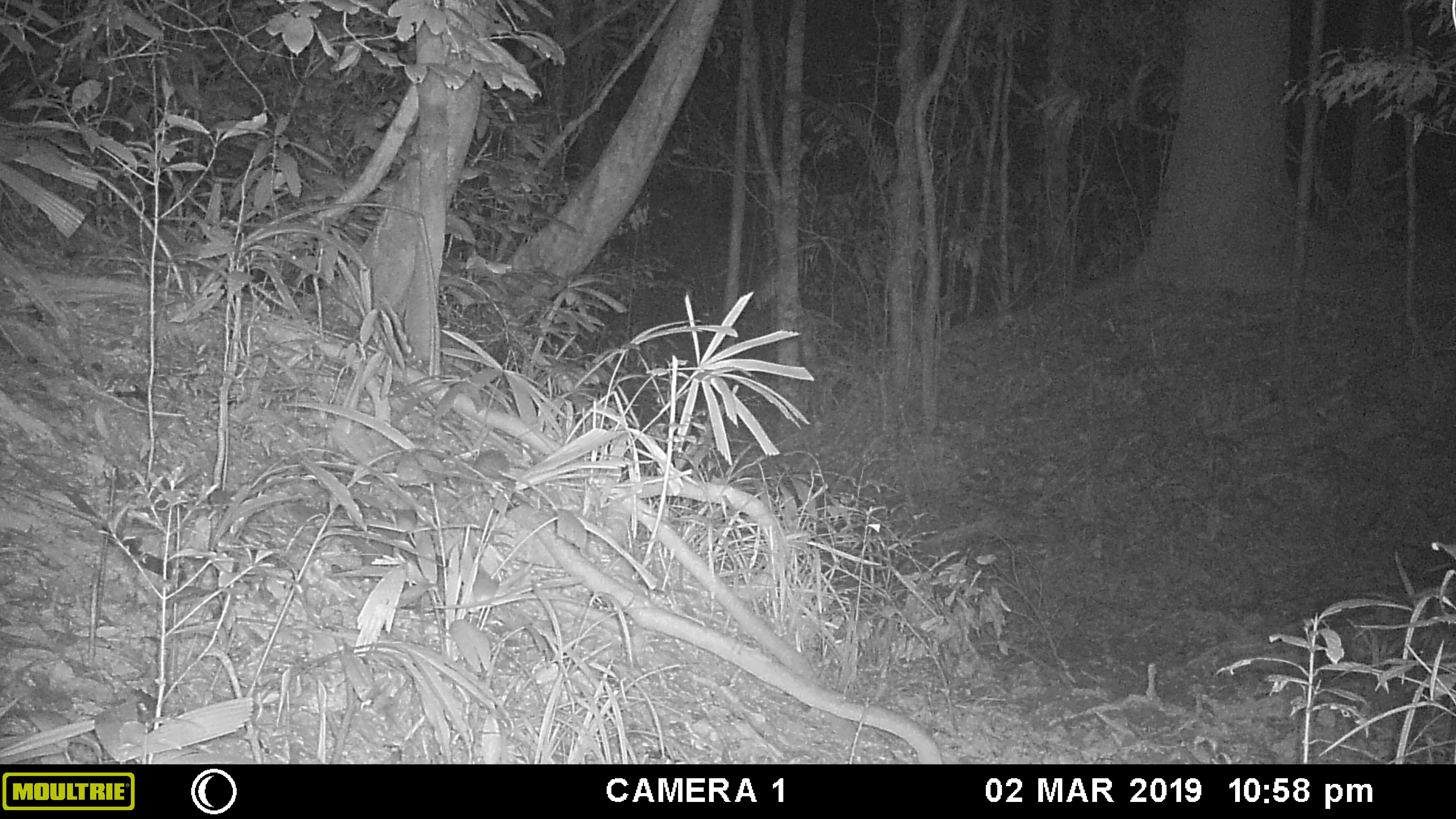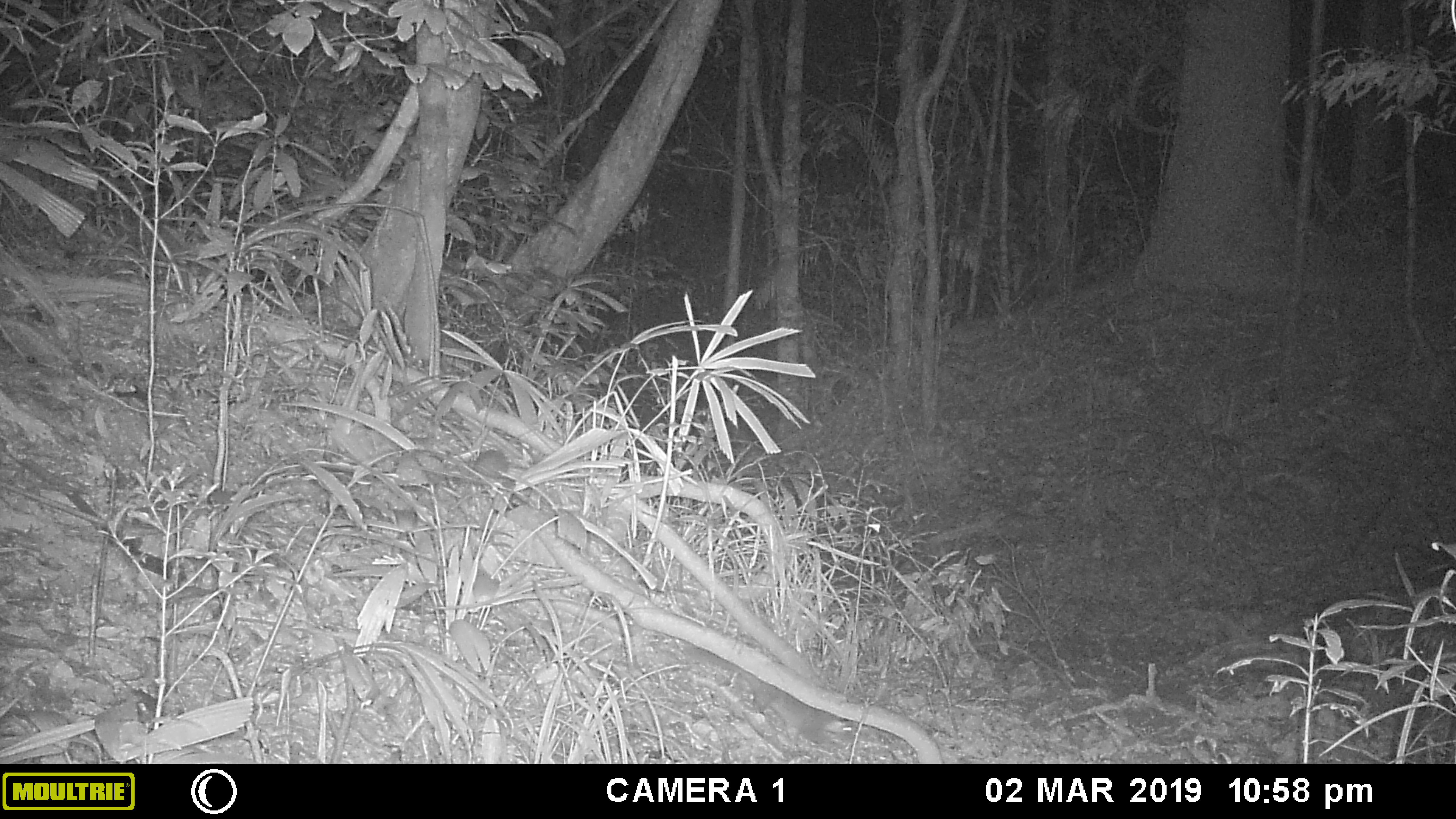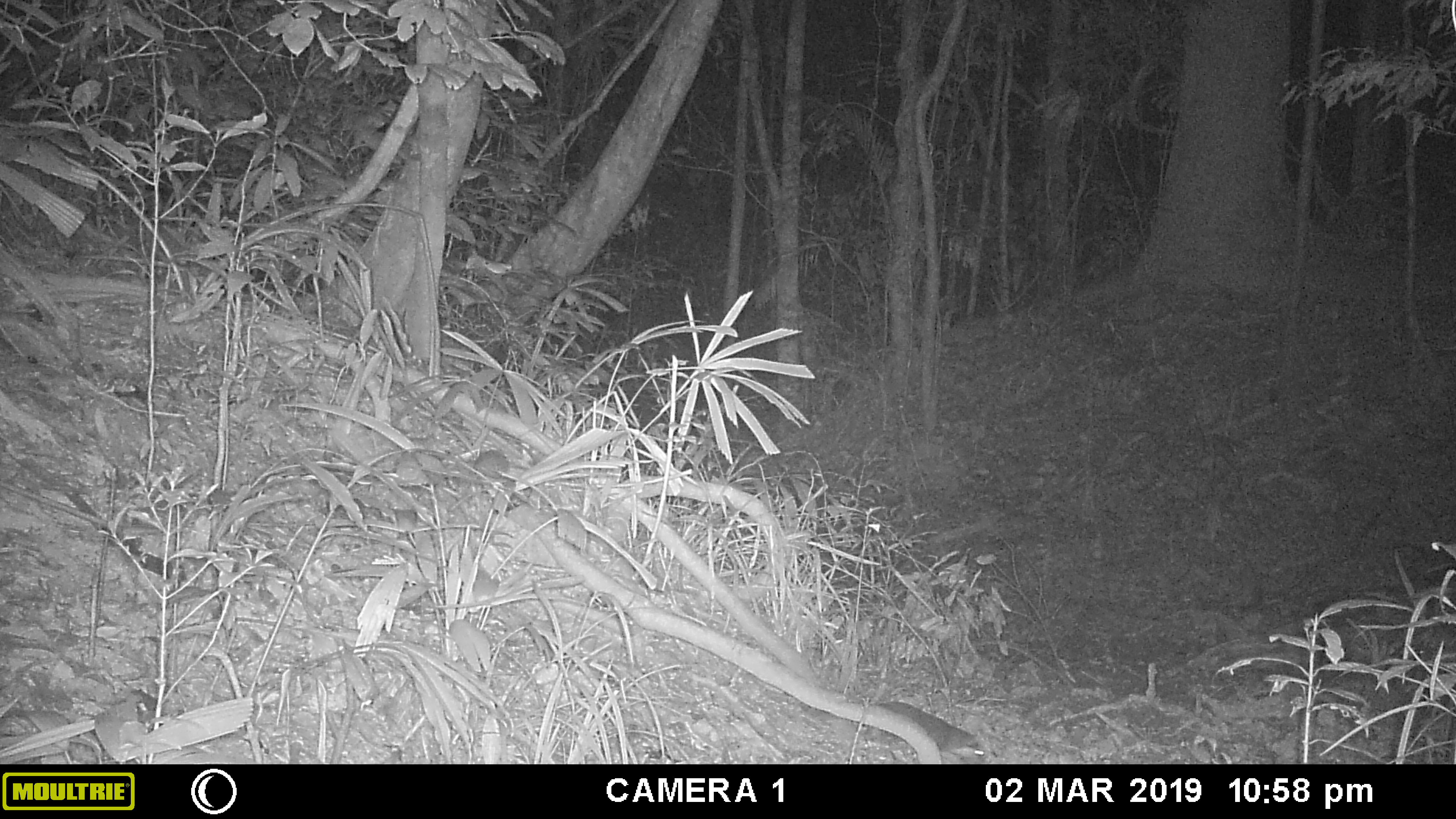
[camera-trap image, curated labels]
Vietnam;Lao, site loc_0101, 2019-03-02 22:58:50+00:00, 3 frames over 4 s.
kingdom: Animalia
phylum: Chordata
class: Mammalia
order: Carnivora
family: Mustelidae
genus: Melogale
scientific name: Melogale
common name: ferret badger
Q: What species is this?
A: Ferret badger (Melogale).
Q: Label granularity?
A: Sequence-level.